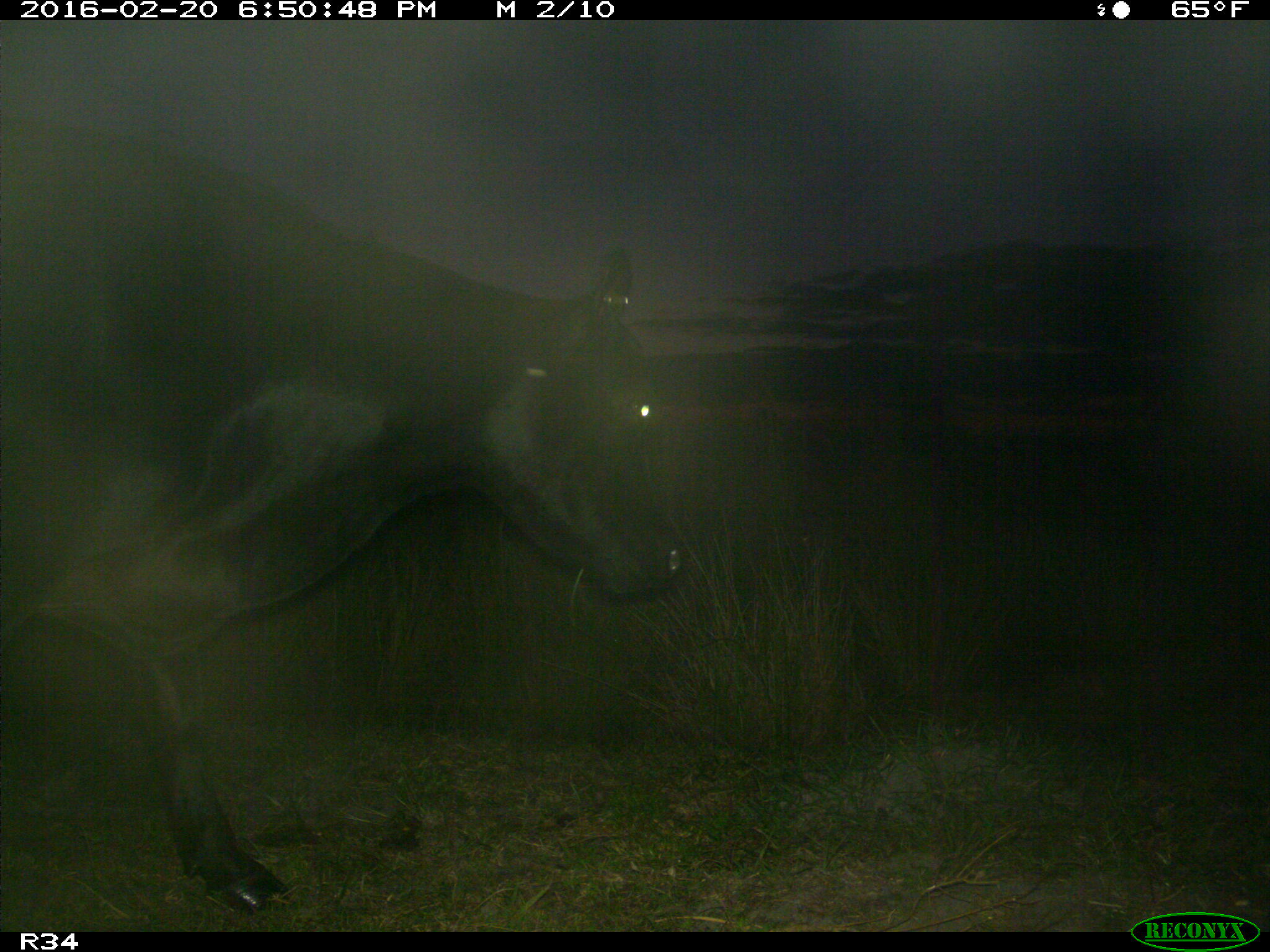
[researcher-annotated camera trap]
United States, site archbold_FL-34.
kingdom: Animalia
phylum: Chordata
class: Mammalia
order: Artiodactyla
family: Bovidae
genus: Bos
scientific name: Bos taurus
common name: domestic cow